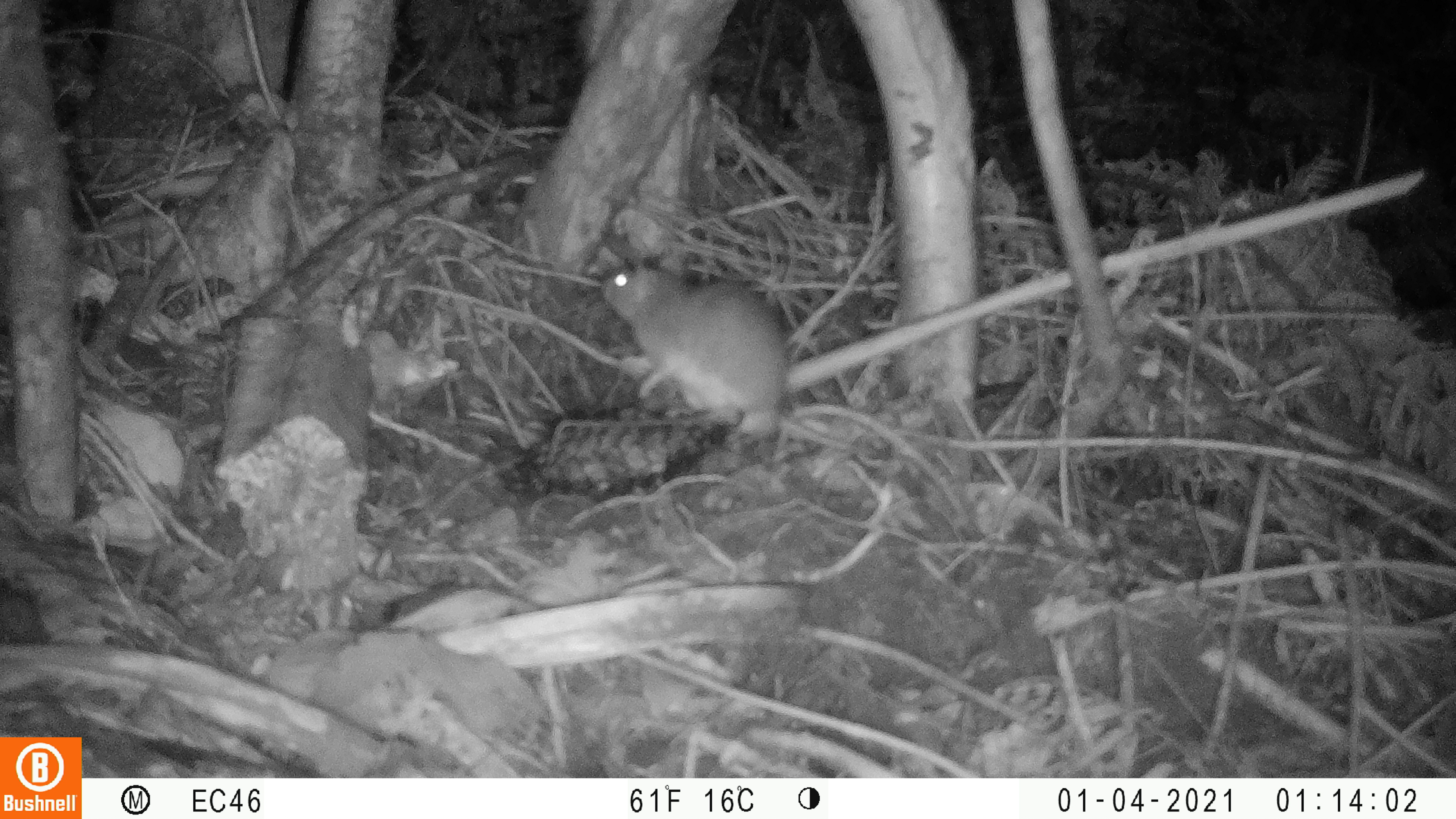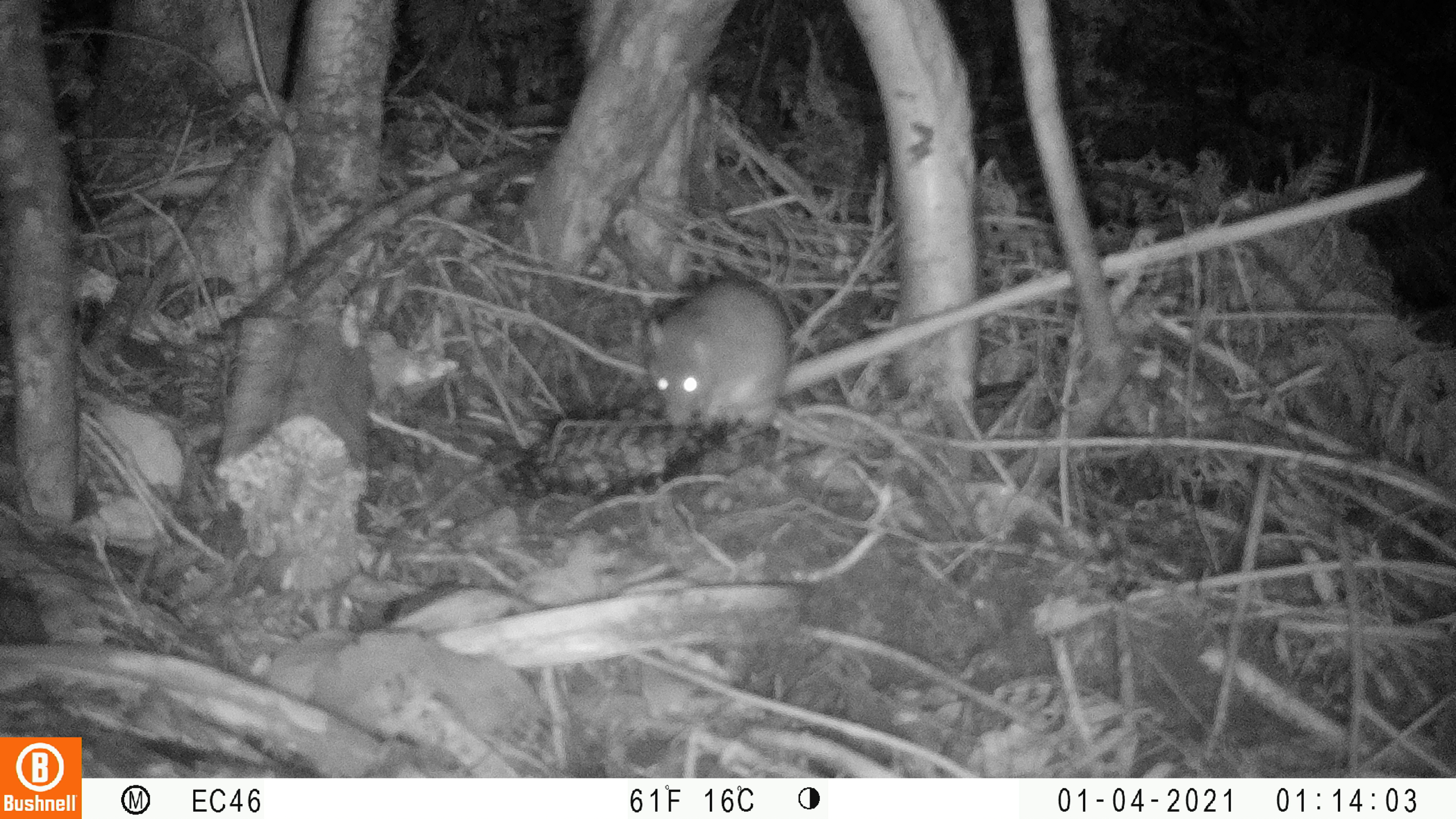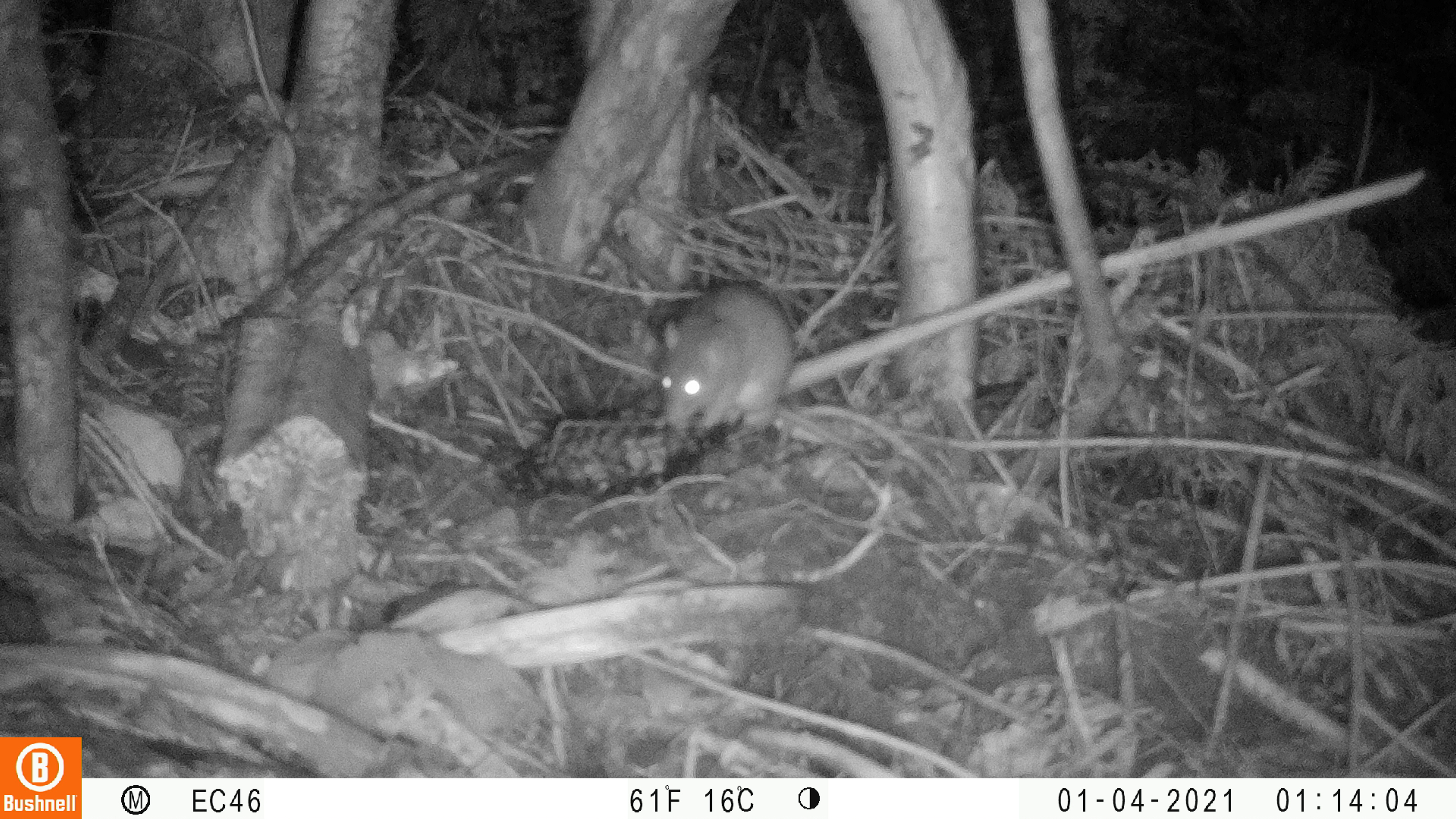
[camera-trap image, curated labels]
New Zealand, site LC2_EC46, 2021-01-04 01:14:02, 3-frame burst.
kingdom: Animalia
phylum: Chordata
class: Mammalia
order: Rodentia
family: Muridae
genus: Rattus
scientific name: Rattus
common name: rat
Rat (Rattus).